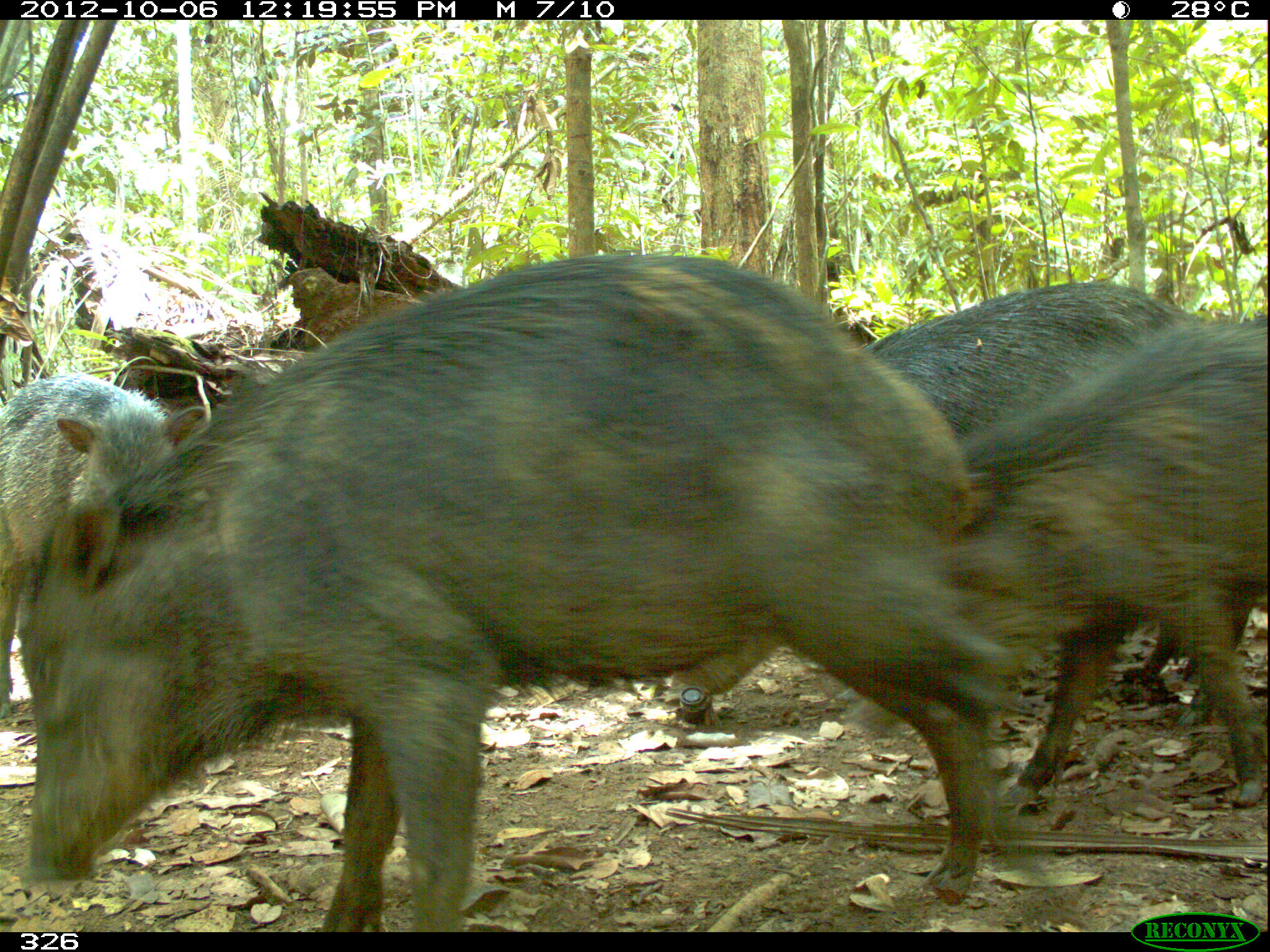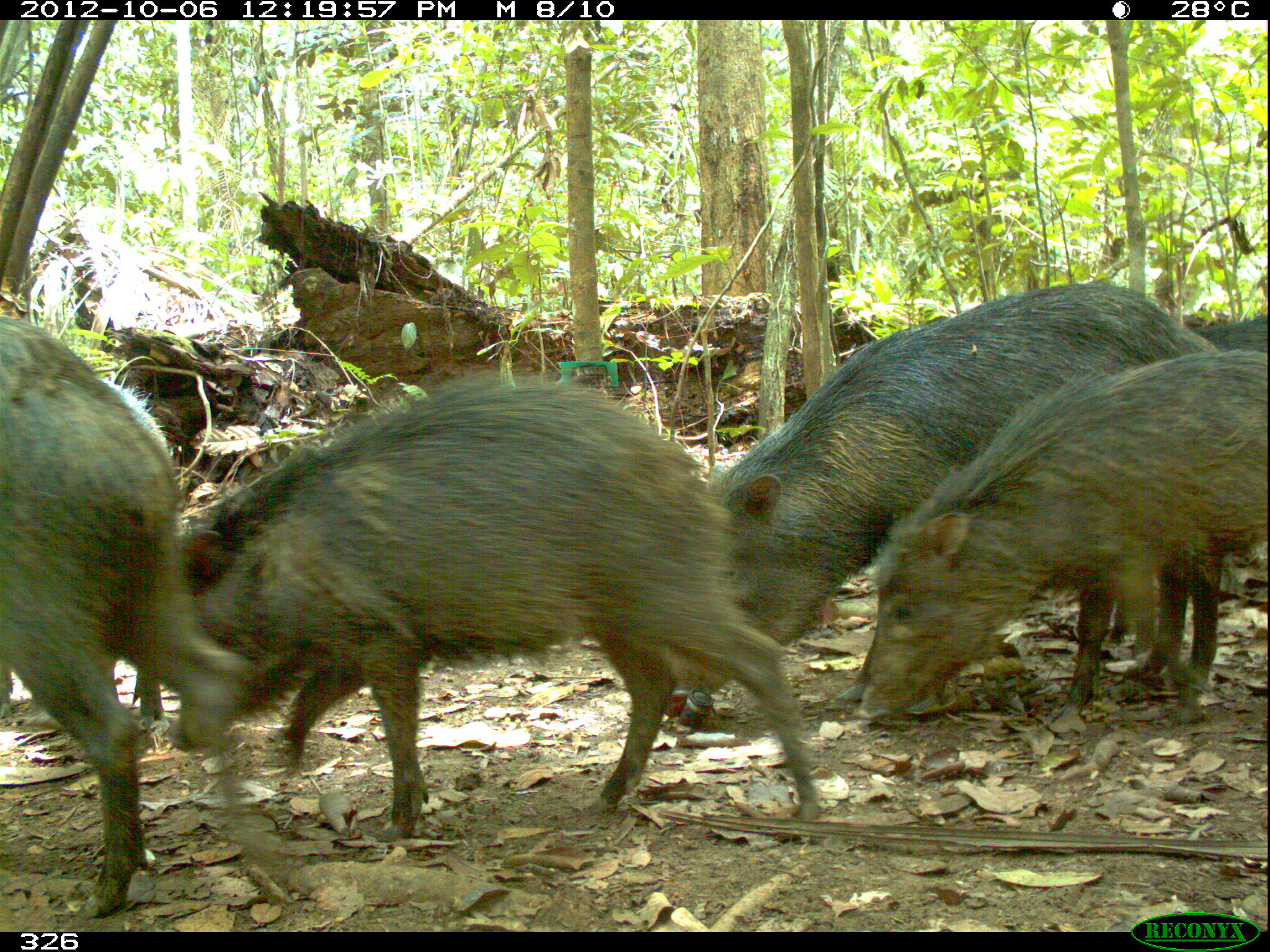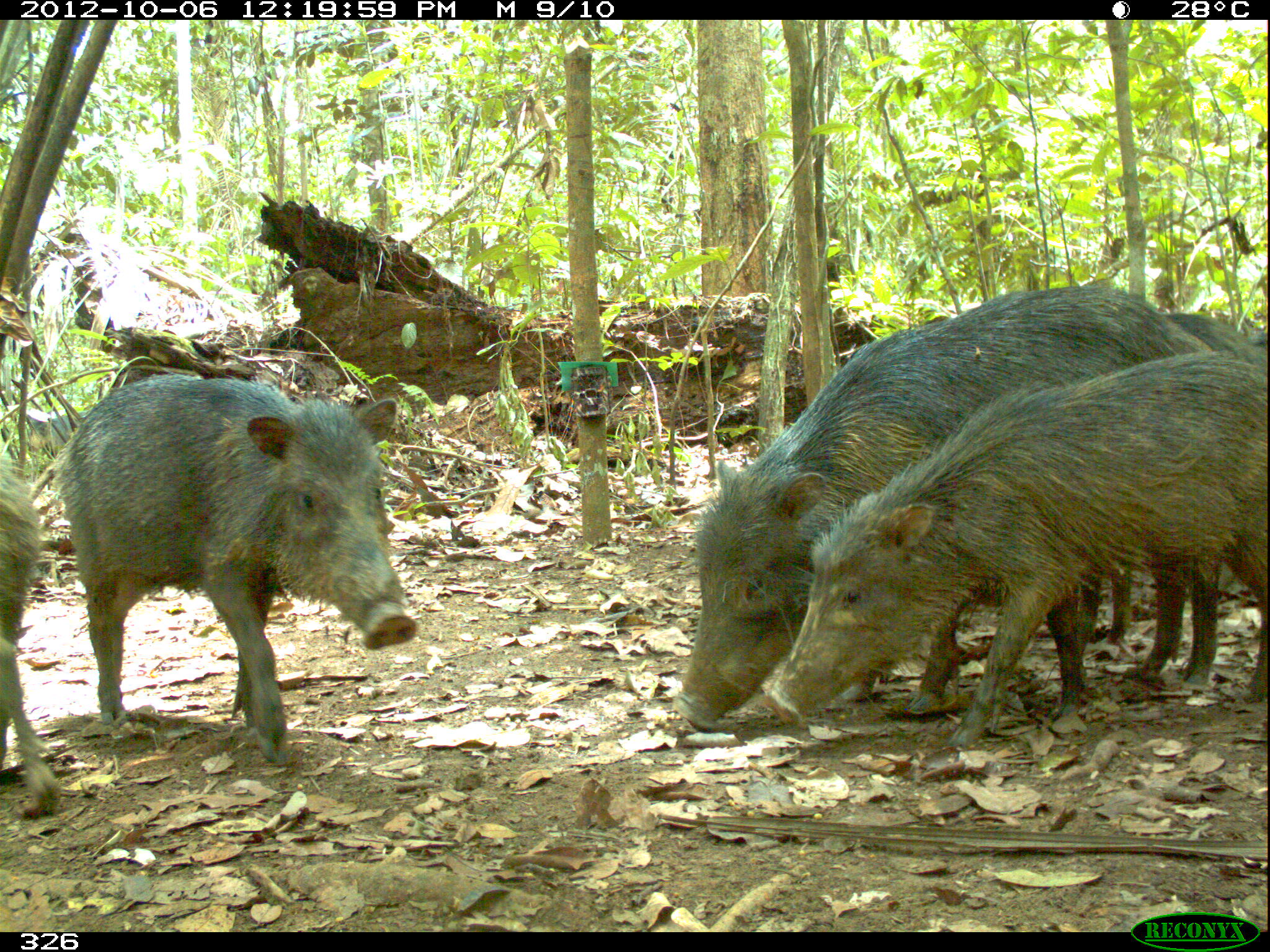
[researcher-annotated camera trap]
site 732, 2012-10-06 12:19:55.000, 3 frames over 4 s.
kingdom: Animalia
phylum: Chordata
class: Mammalia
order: Artiodactyla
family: Tayassuidae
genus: Tayassu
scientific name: Tayassu pecari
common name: white-lipped peccary